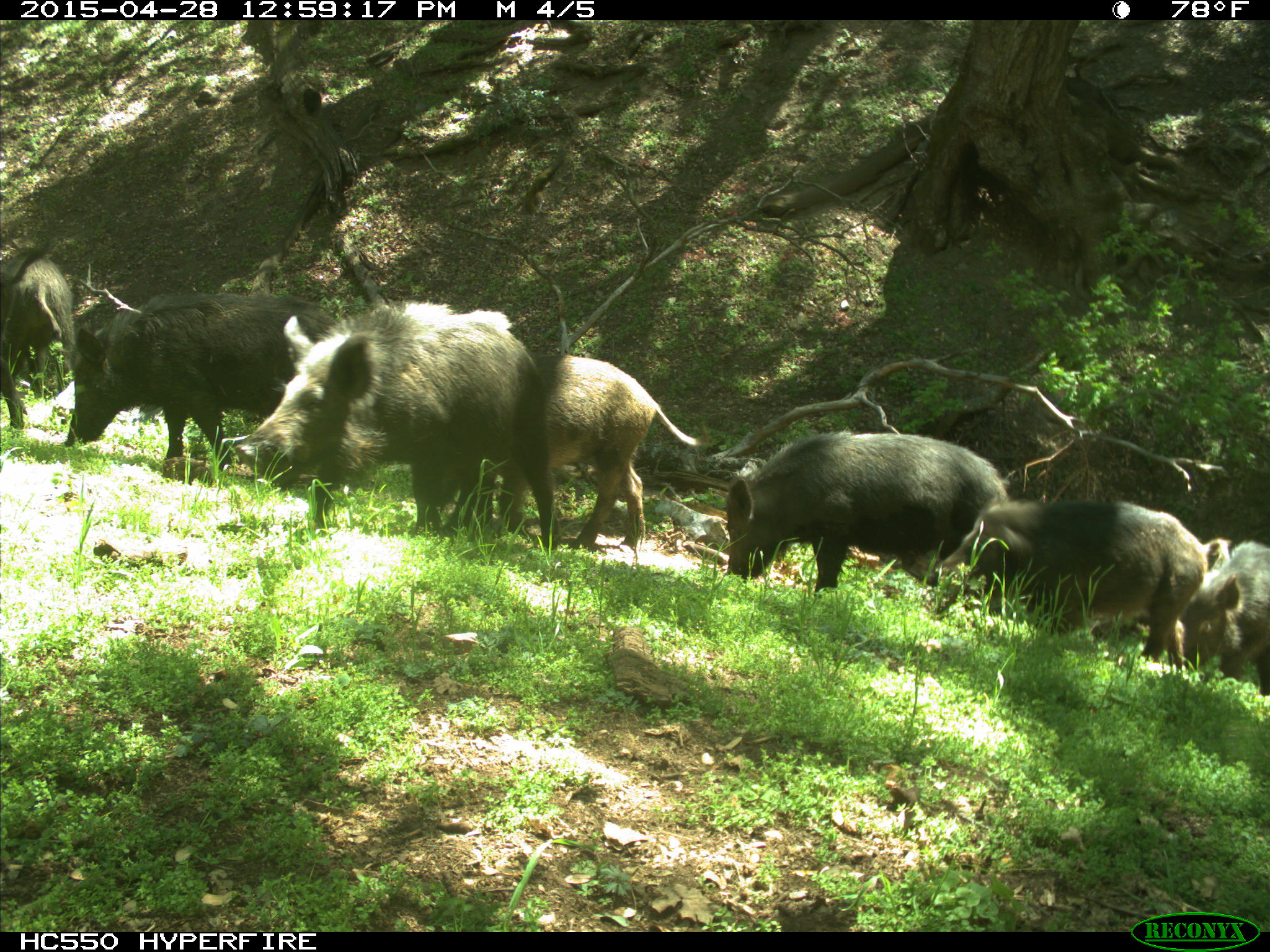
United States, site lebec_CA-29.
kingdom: Animalia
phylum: Chordata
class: Mammalia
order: Artiodactyla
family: Suidae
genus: Sus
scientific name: Sus scrofa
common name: wild boar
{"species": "Sus scrofa (wild boar)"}